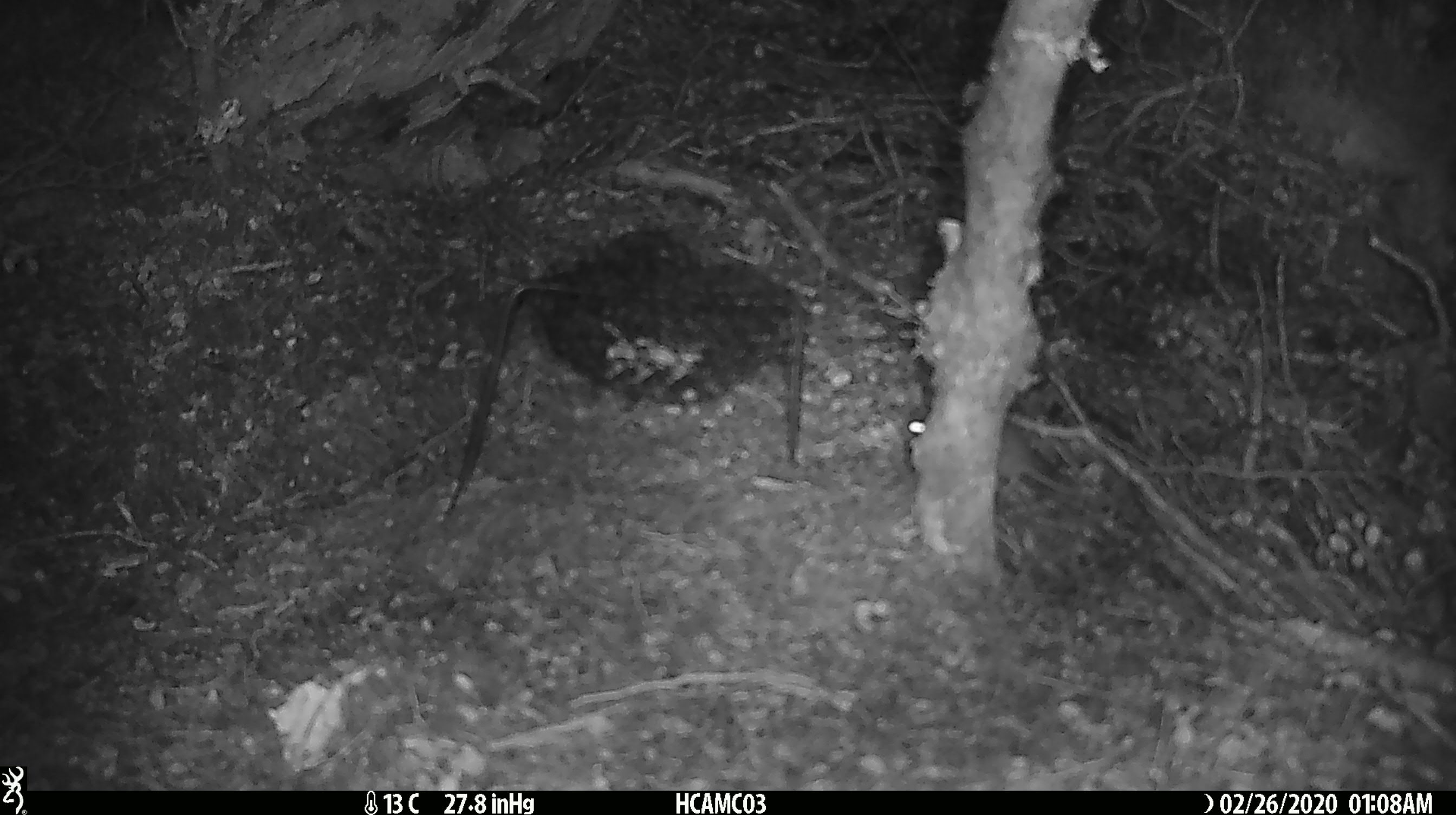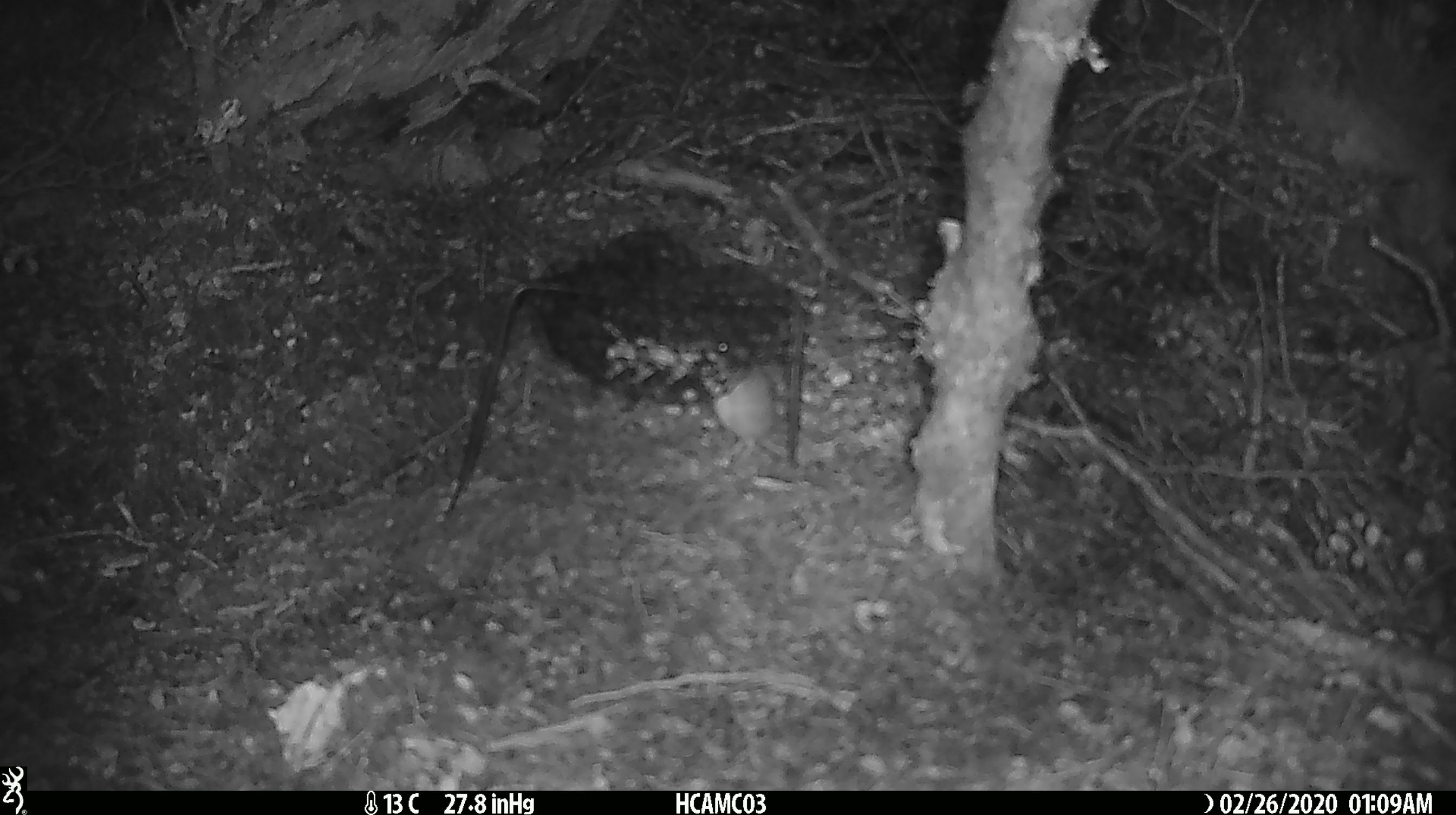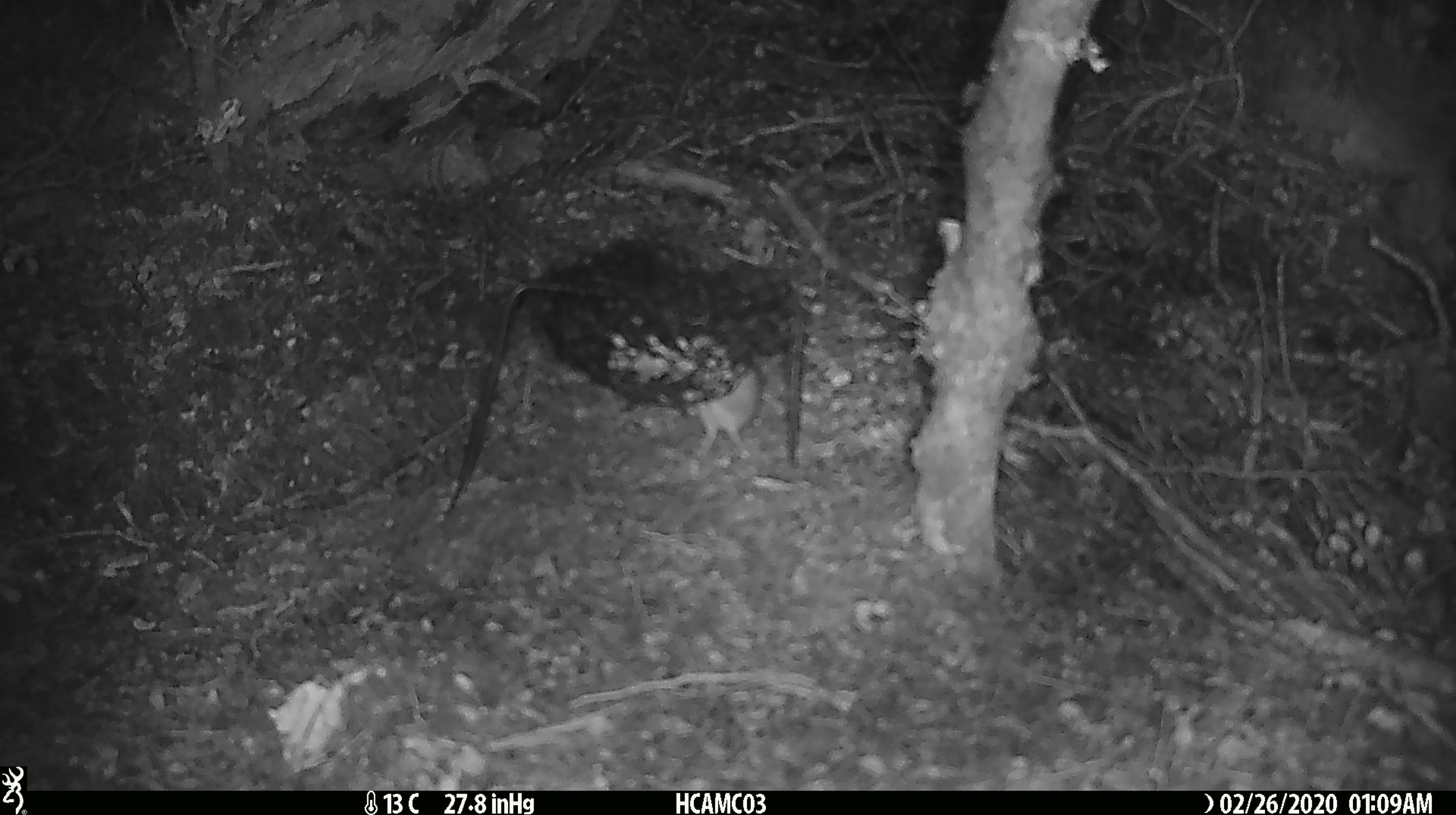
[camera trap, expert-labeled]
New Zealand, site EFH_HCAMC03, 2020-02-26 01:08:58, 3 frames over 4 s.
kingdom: Animalia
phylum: Chordata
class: Mammalia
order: Rodentia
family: Muridae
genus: Mus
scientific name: Mus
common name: mouse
Mouse (Mus).